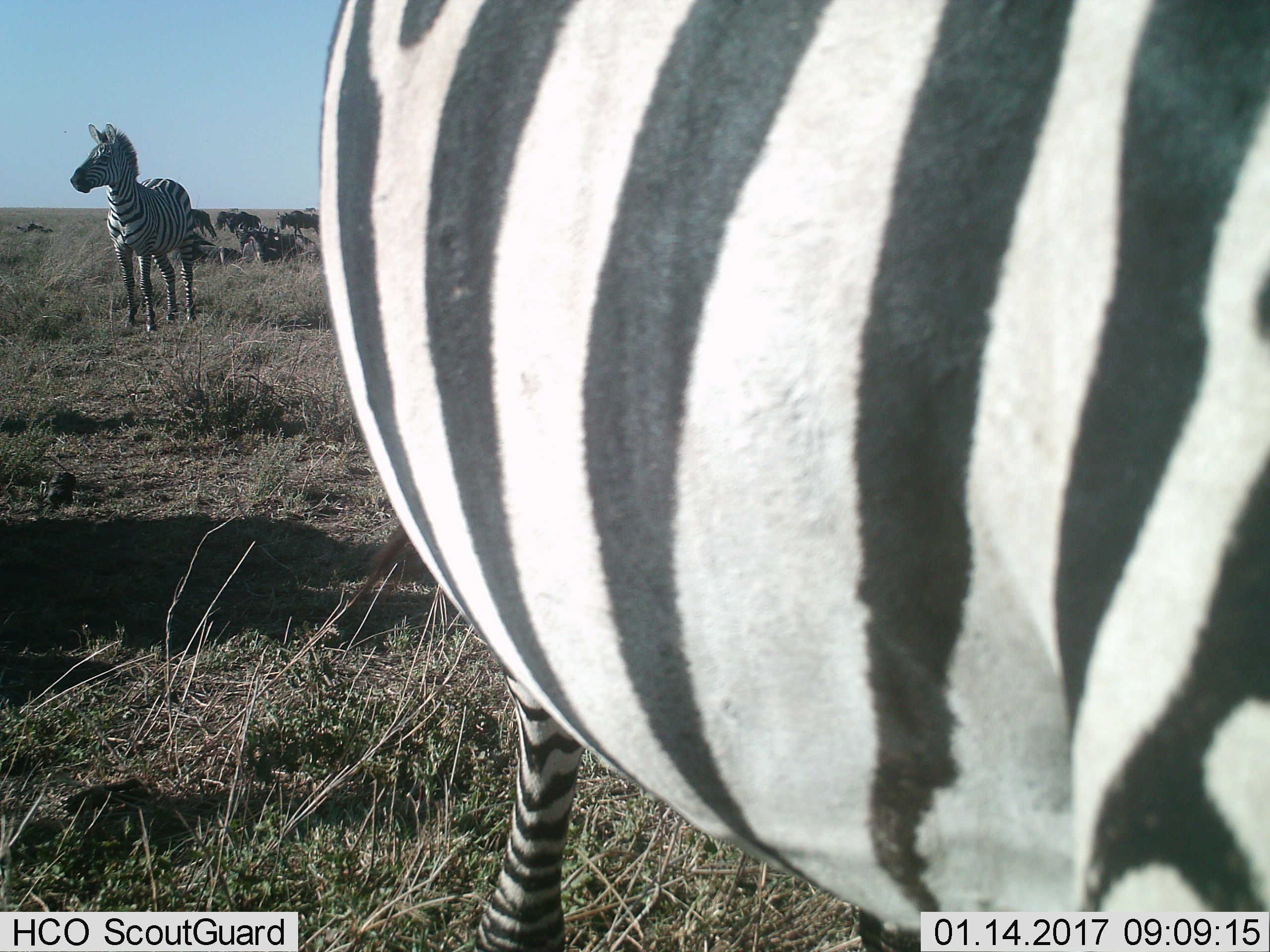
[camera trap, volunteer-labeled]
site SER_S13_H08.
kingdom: Animalia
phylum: Chordata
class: Mammalia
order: Perissodactyla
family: Equidae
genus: Equus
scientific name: Equus quagga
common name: plains zebra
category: zebraplains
Zebraplains (plains zebra) (Equus quagga), count 2. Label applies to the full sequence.